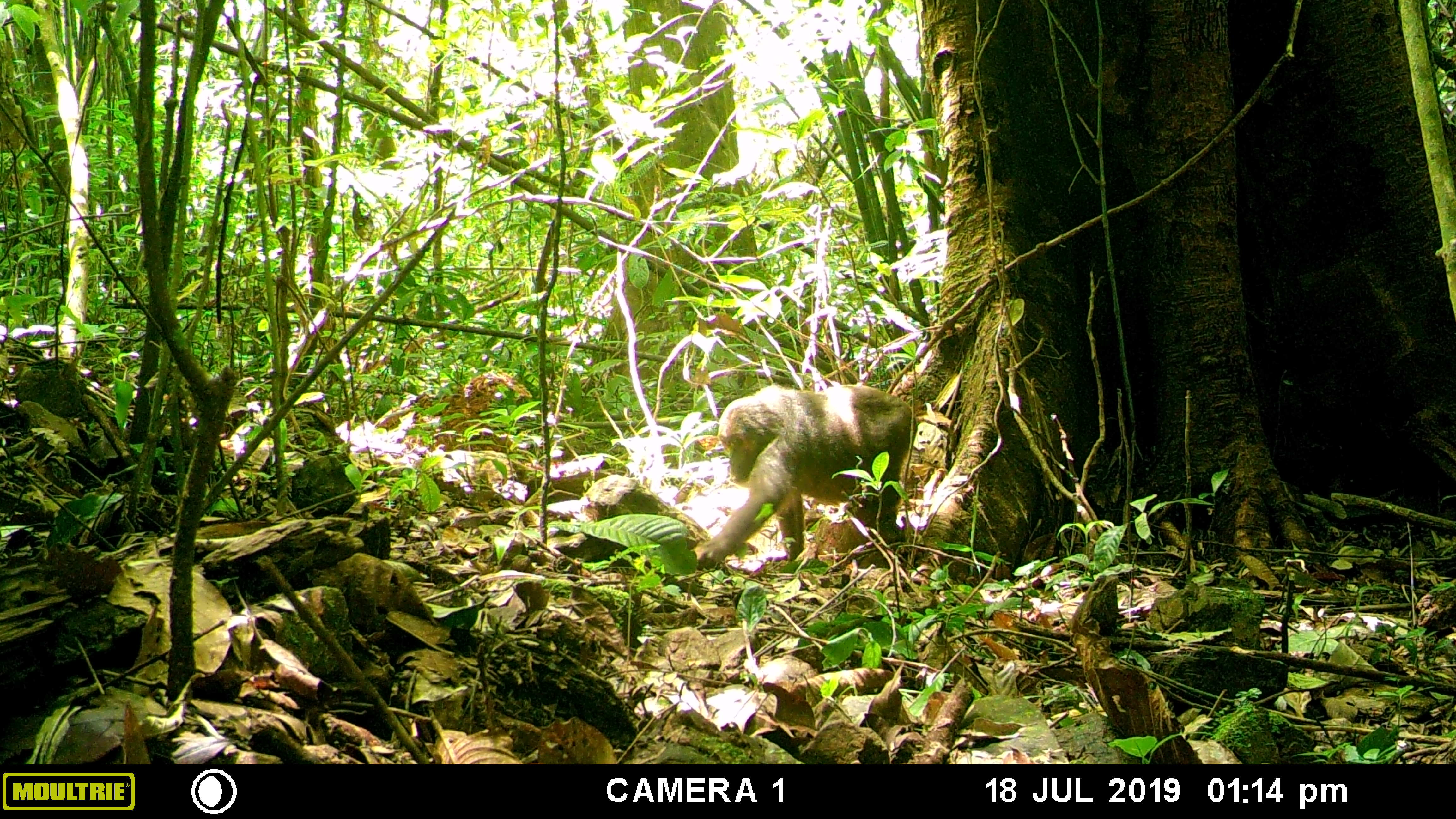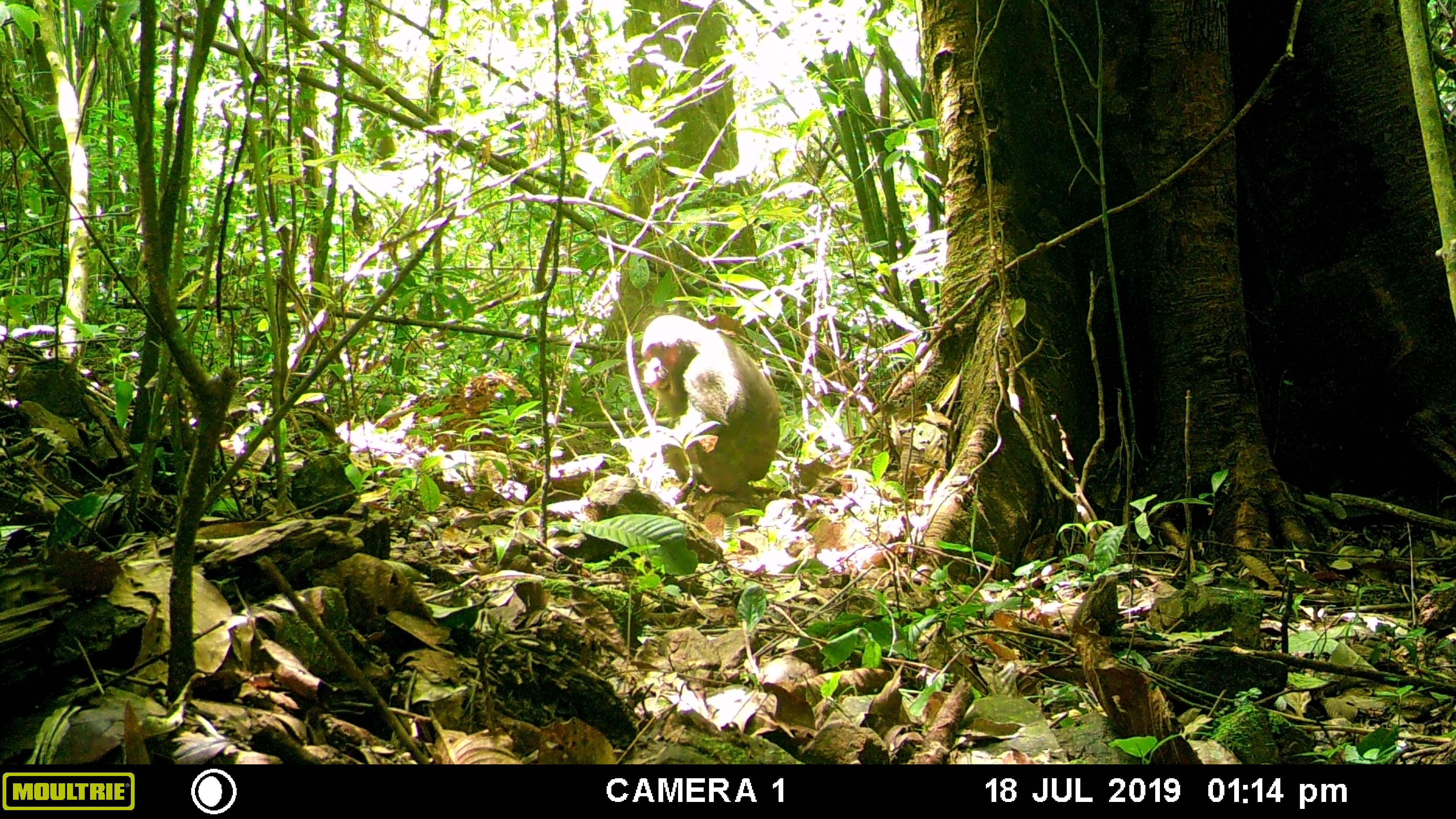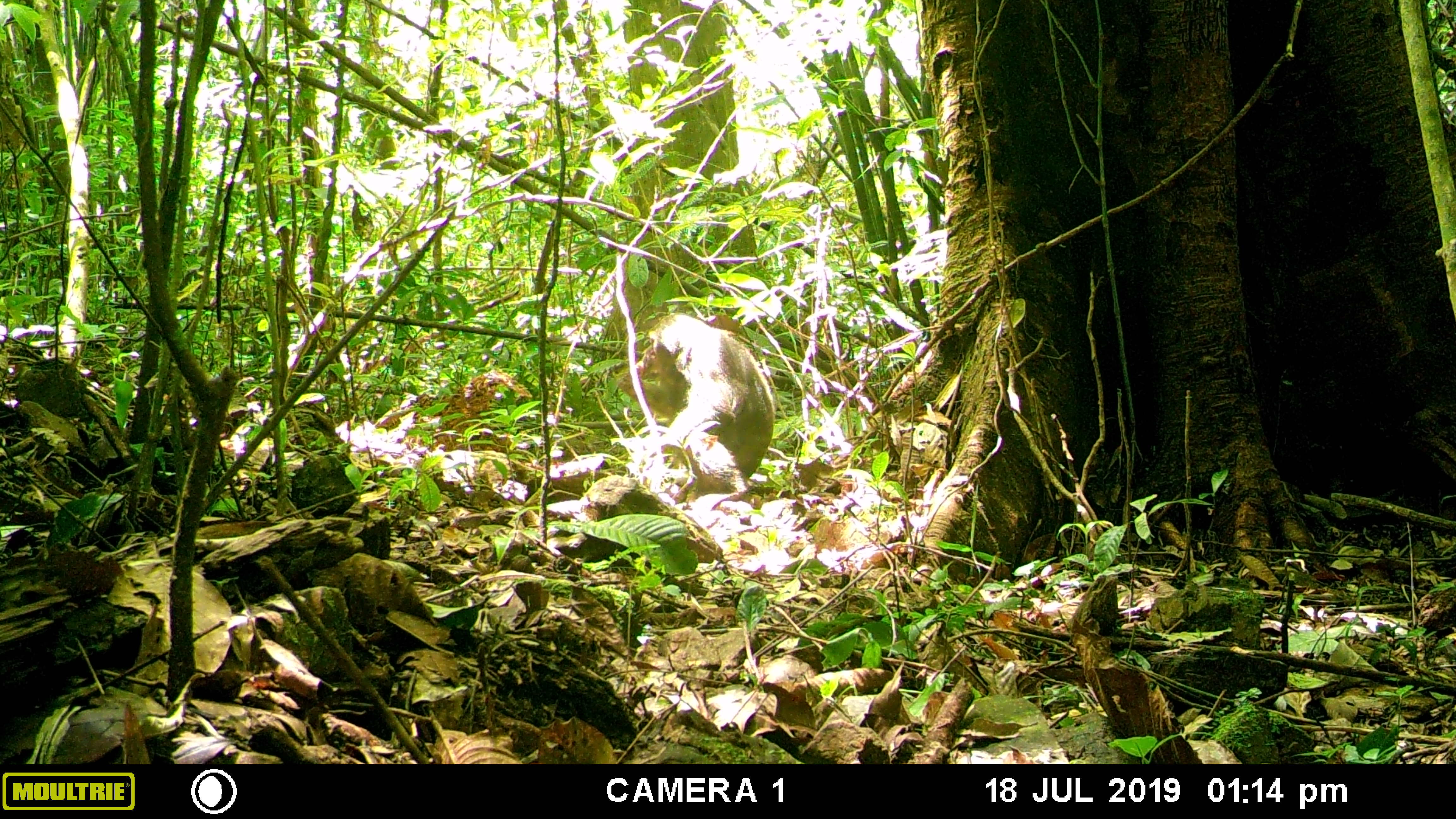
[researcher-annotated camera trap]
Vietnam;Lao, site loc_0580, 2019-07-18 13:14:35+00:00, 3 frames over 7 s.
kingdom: Animalia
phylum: Chordata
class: Mammalia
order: Primates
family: Cercopithecidae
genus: Macaca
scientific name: Macaca arctoides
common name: stump-tailed macaque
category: stump tailed macaque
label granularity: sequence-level